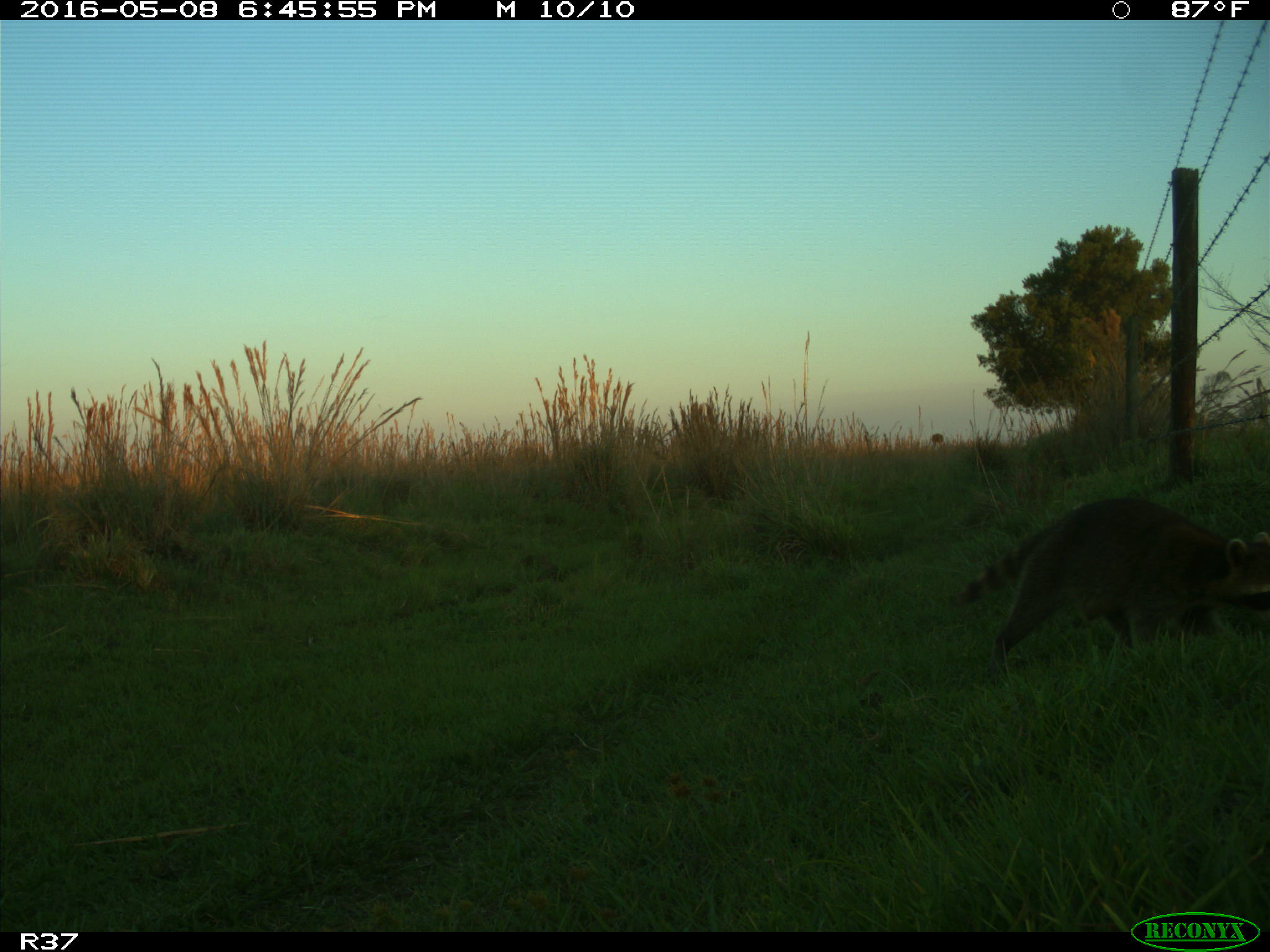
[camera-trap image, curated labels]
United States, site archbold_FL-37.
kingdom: Animalia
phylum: Chordata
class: Mammalia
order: Carnivora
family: Procyonidae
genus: Procyon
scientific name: Procyon lotor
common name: common raccoon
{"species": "Procyon lotor (common raccoon)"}